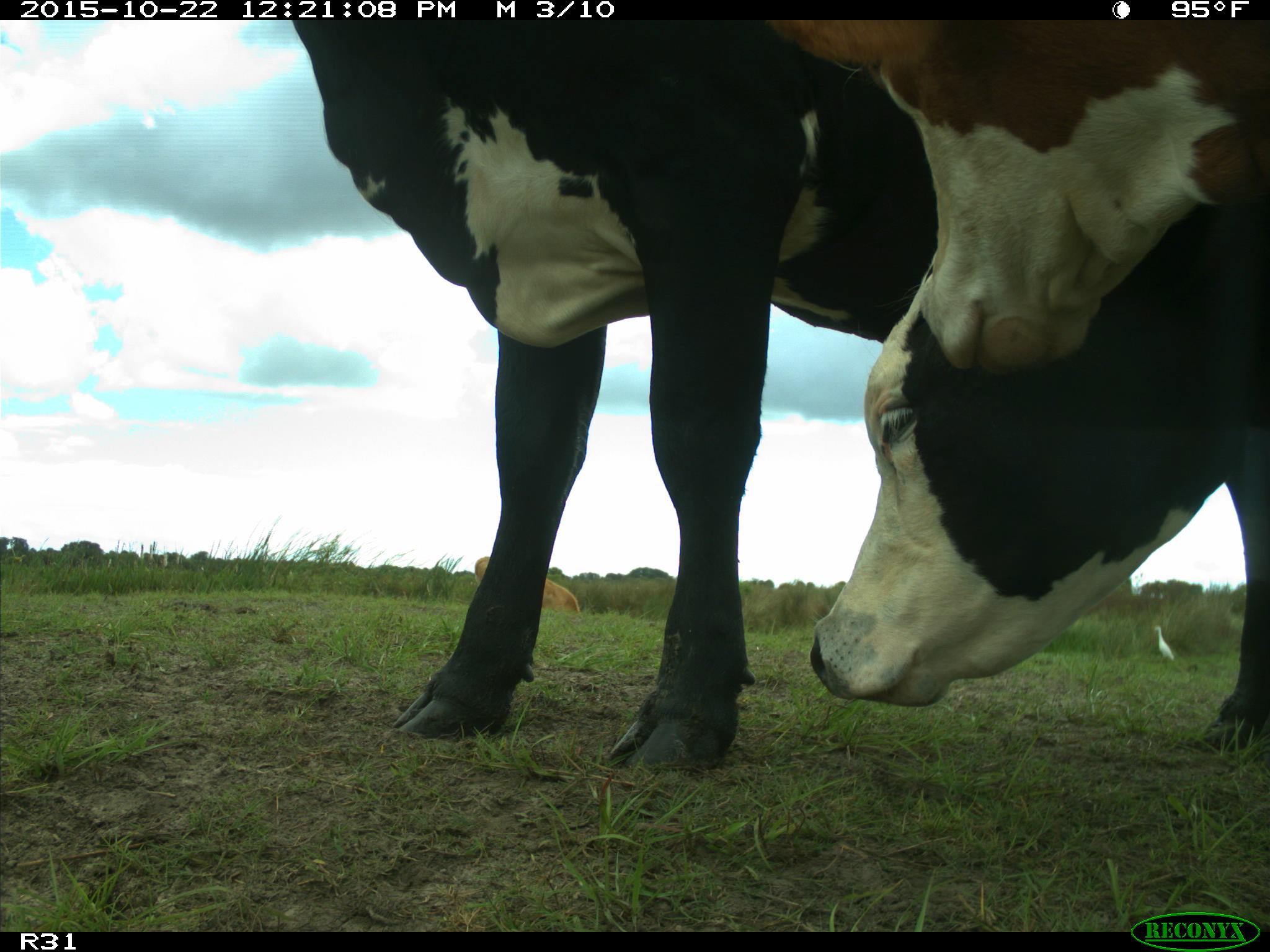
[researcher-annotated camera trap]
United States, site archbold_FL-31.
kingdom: Animalia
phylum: Chordata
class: Mammalia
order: Artiodactyla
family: Bovidae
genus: Bos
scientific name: Bos taurus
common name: domestic cow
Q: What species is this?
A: Bos taurus (domestic cow).